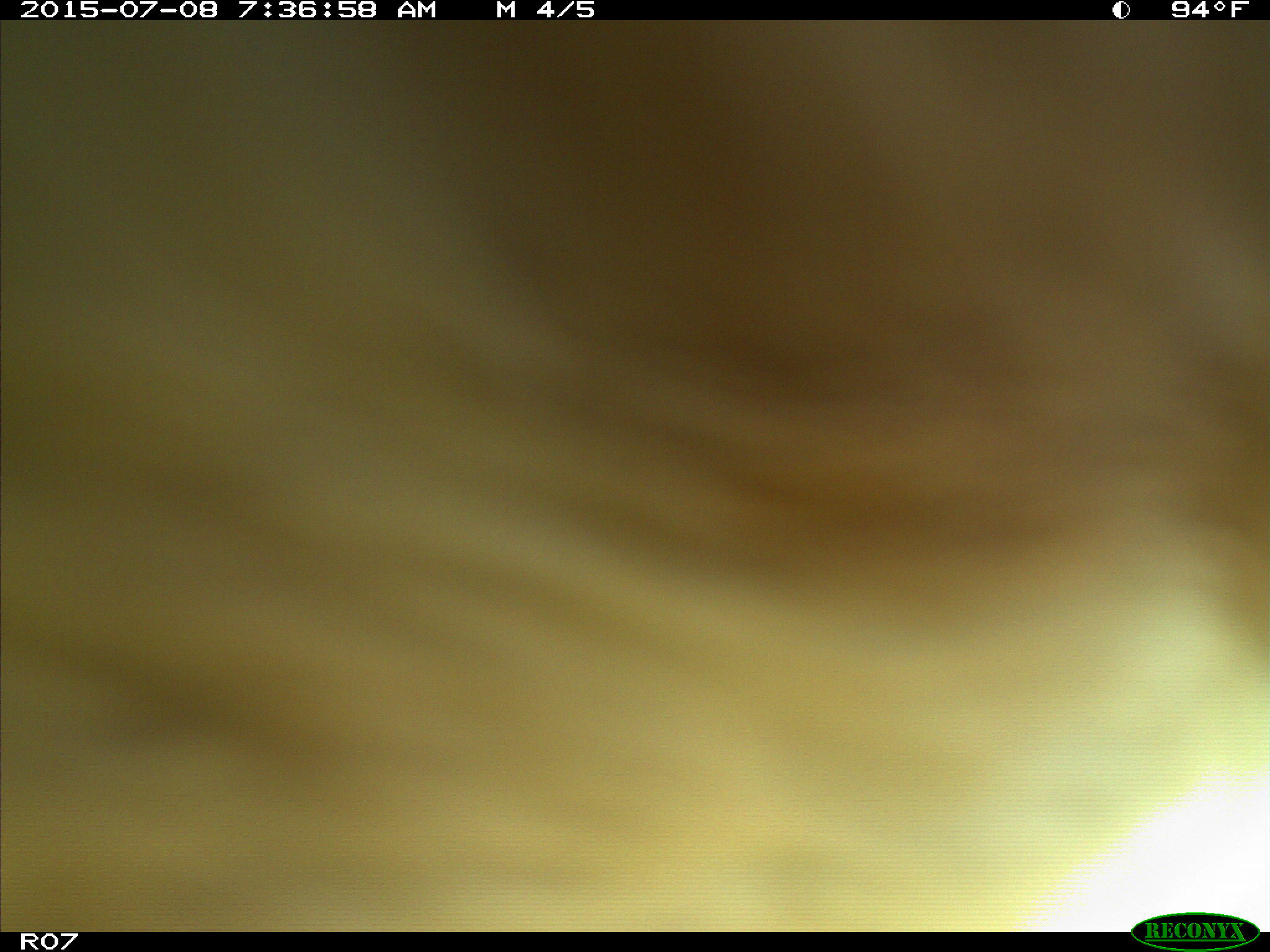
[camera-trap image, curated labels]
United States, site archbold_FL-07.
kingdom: Animalia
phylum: Chordata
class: Mammalia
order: Artiodactyla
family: Bovidae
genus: Bos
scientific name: Bos taurus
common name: domestic cow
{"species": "Bos taurus (domestic cow)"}